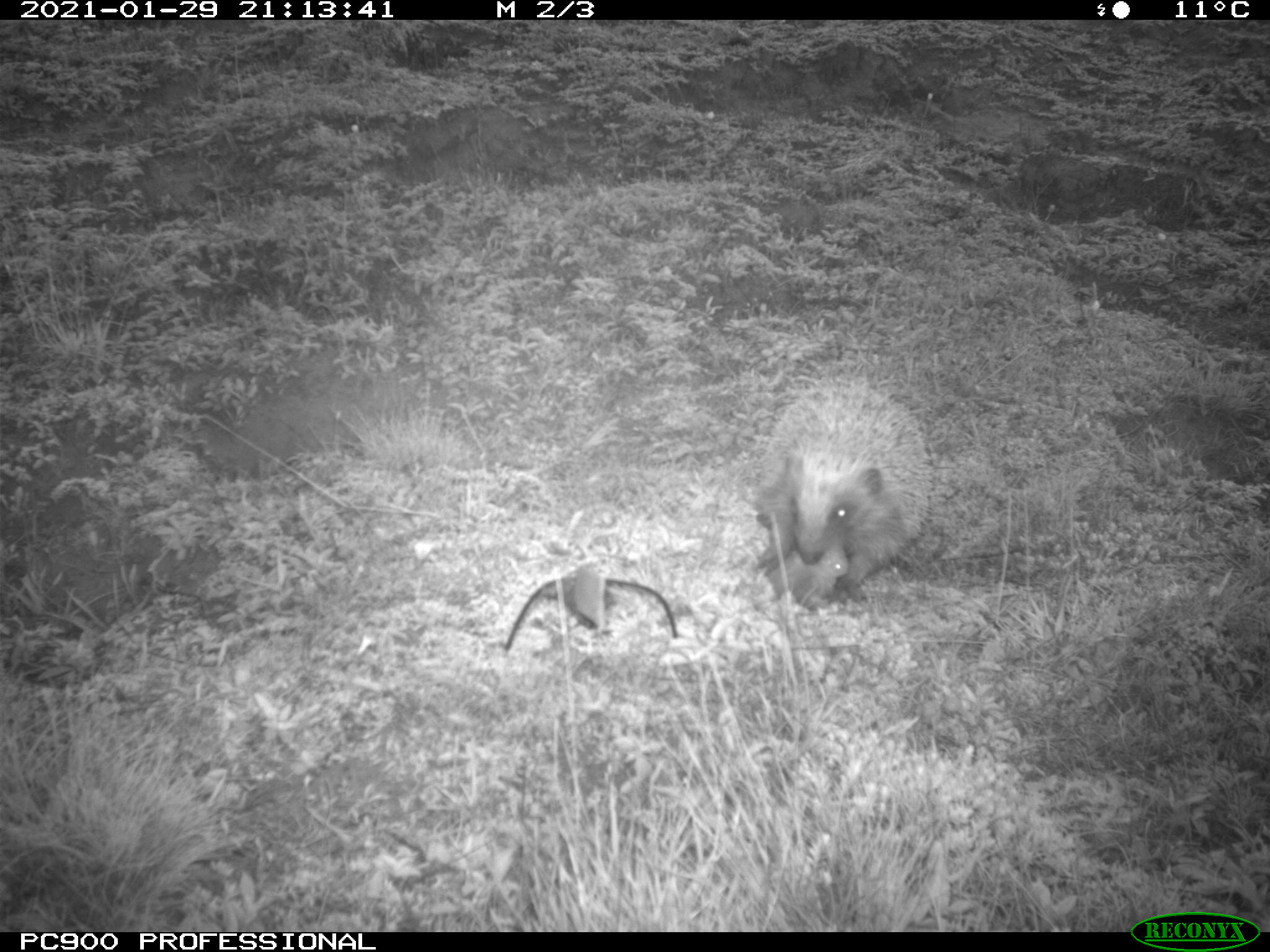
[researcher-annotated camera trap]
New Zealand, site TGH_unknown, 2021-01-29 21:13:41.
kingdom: Animalia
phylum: Chordata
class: Mammalia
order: Eulipotyphla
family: Erinaceidae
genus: Erinaceus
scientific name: Erinaceus europaeus europaeus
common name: european hedgehog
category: hedgehog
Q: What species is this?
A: Hedgehog (european hedgehog) (Erinaceus europaeus europaeus).